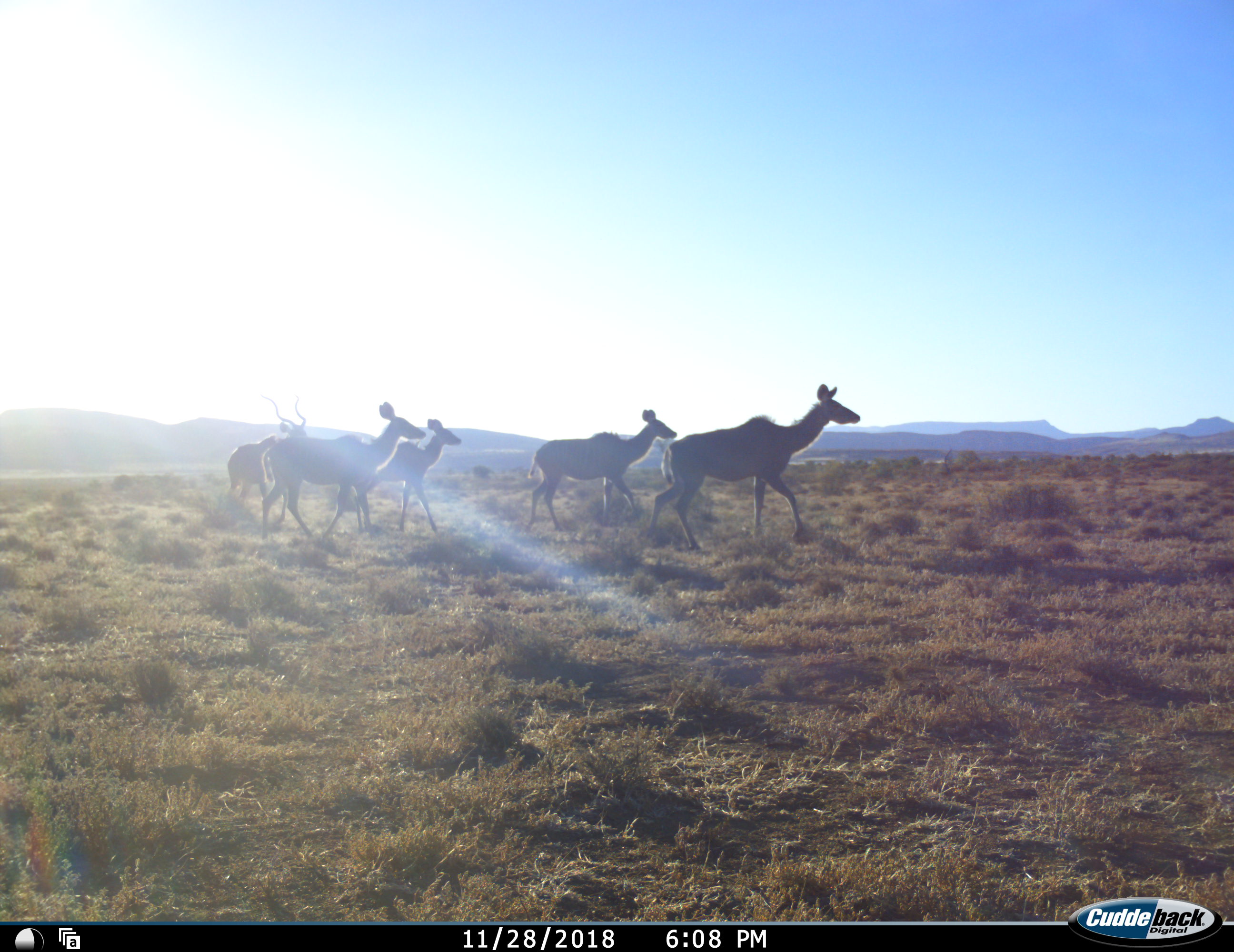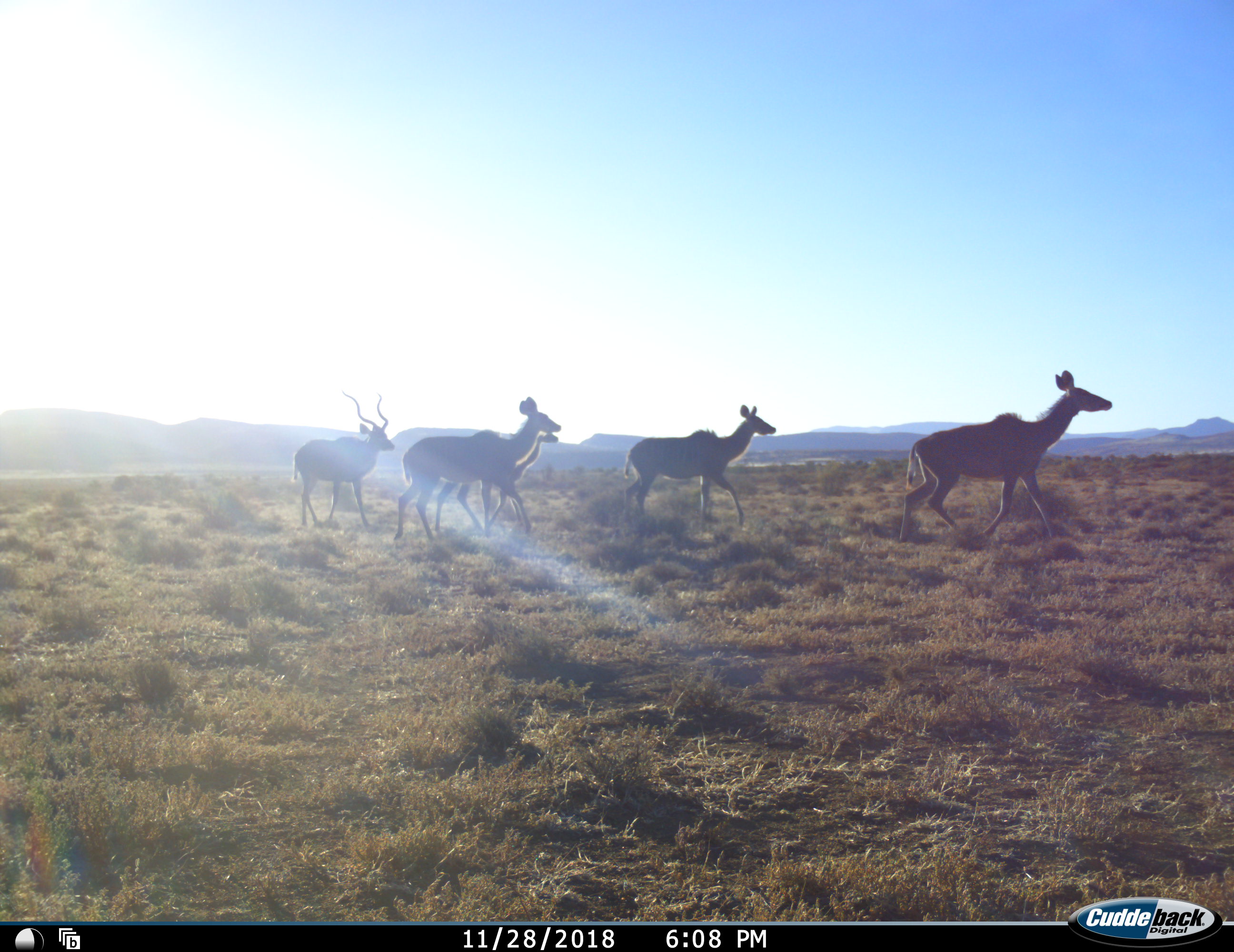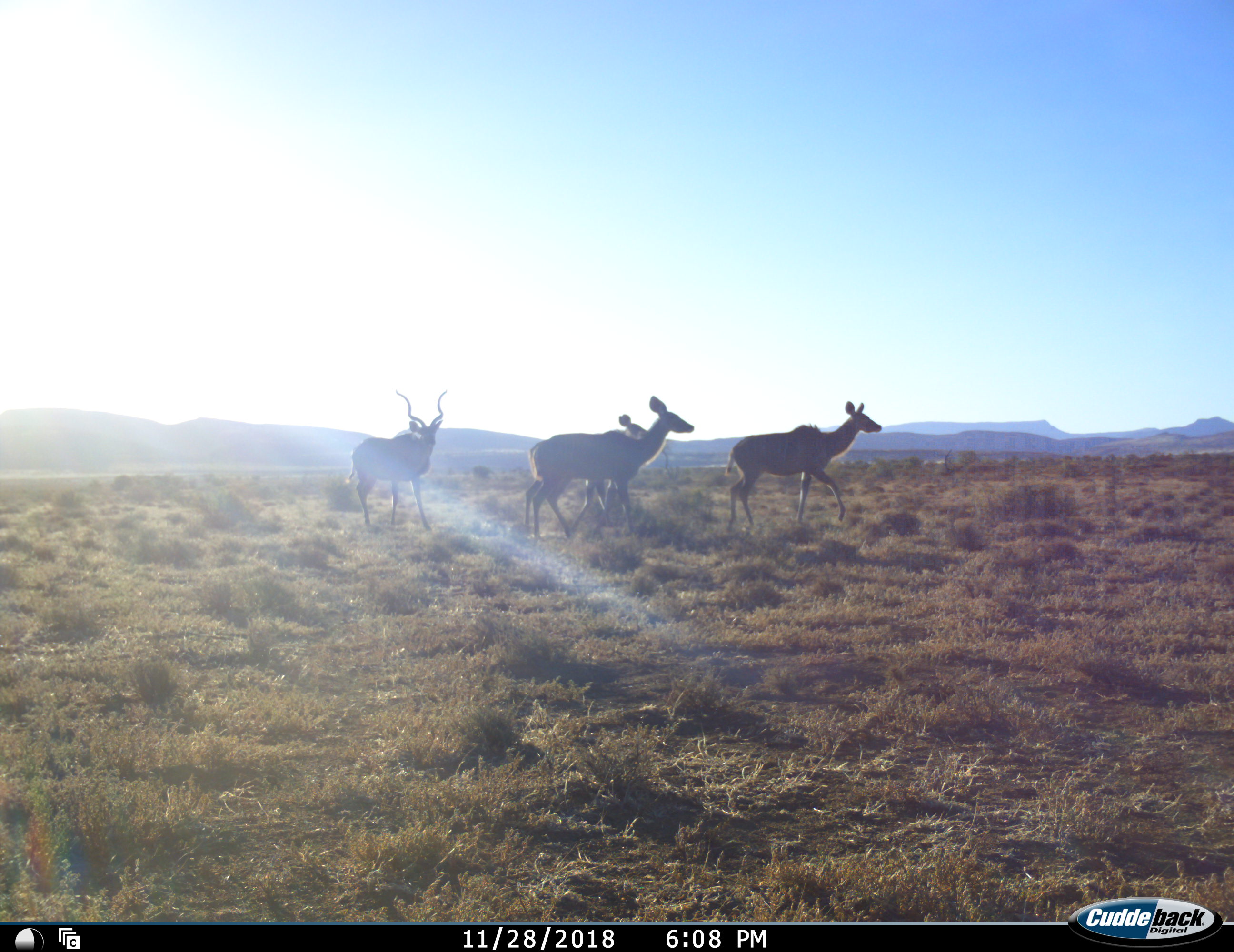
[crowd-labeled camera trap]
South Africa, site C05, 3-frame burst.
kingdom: Animalia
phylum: Chordata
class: Mammalia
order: Artiodactyla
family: Bovidae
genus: Tragelaphus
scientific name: Tragelaphus strepsiceros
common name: greater kudu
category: kudu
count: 5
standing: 0%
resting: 0%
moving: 100%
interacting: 0%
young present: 0%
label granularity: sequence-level